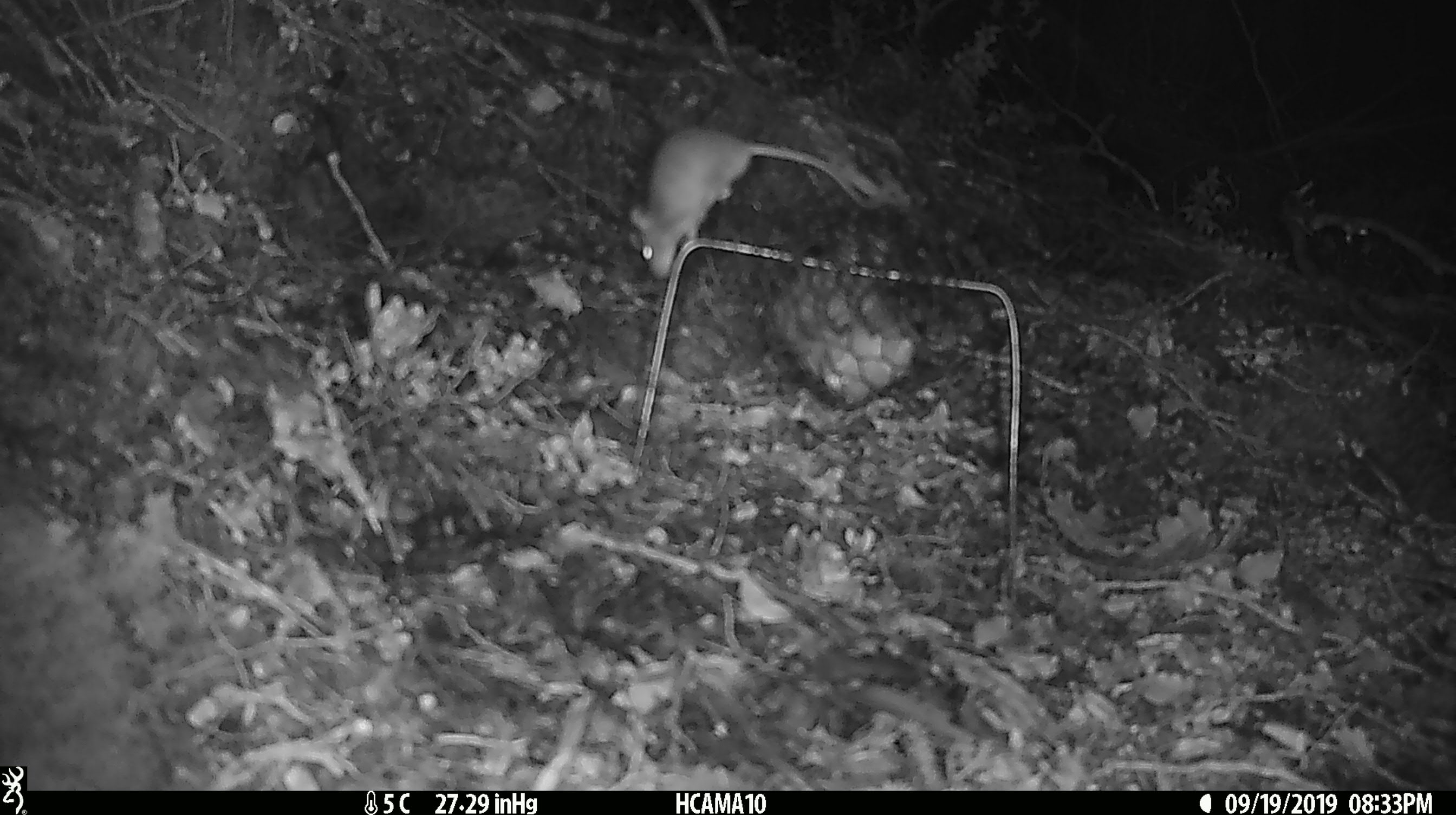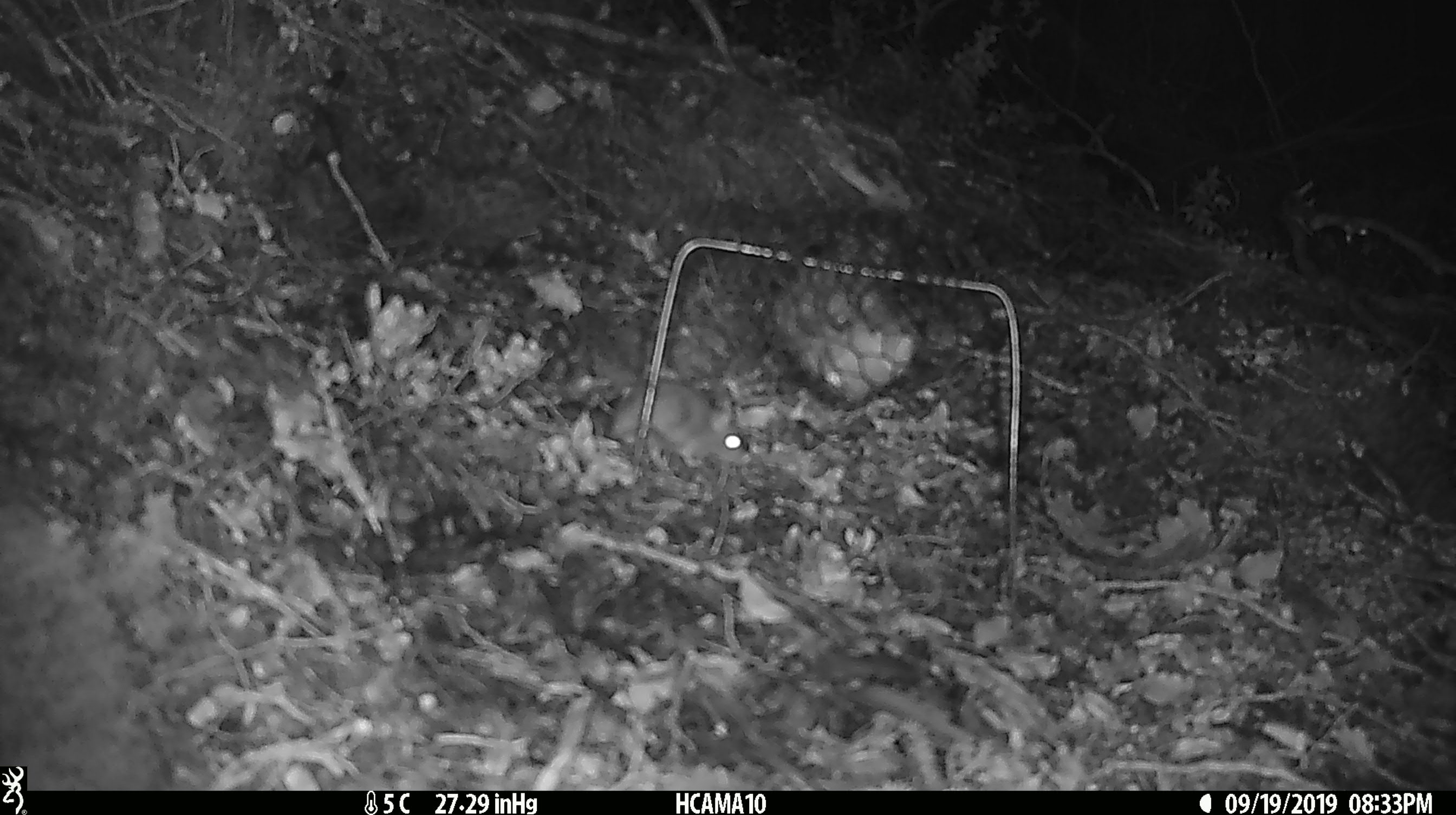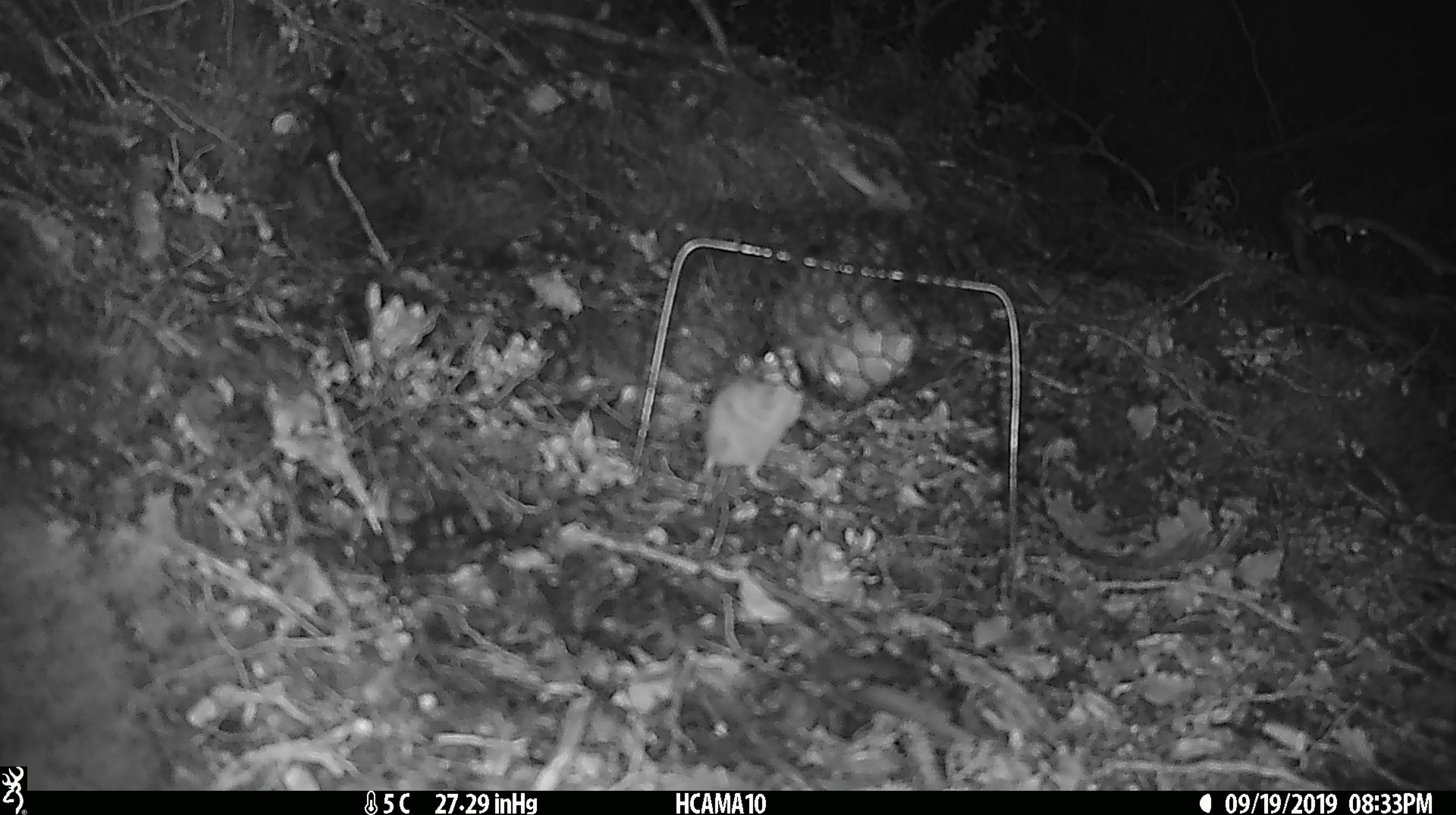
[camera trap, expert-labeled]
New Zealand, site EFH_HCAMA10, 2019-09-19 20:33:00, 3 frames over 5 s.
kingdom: Animalia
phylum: Chordata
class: Mammalia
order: Rodentia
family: Muridae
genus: Mus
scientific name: Mus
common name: mouse